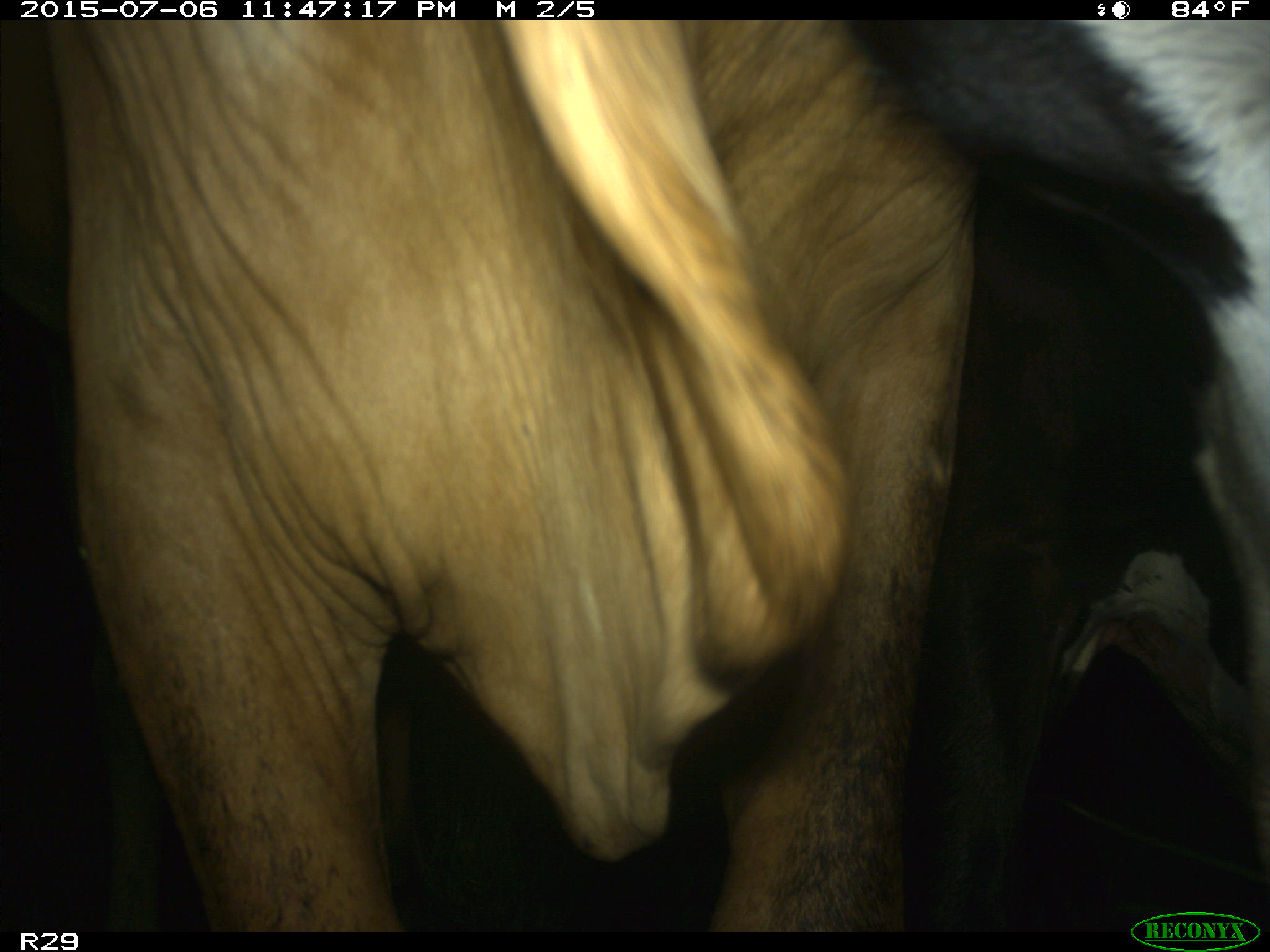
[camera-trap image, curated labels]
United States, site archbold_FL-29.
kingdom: Animalia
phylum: Chordata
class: Mammalia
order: Artiodactyla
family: Bovidae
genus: Bos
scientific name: Bos taurus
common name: domestic cow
Bos taurus (domestic cow).